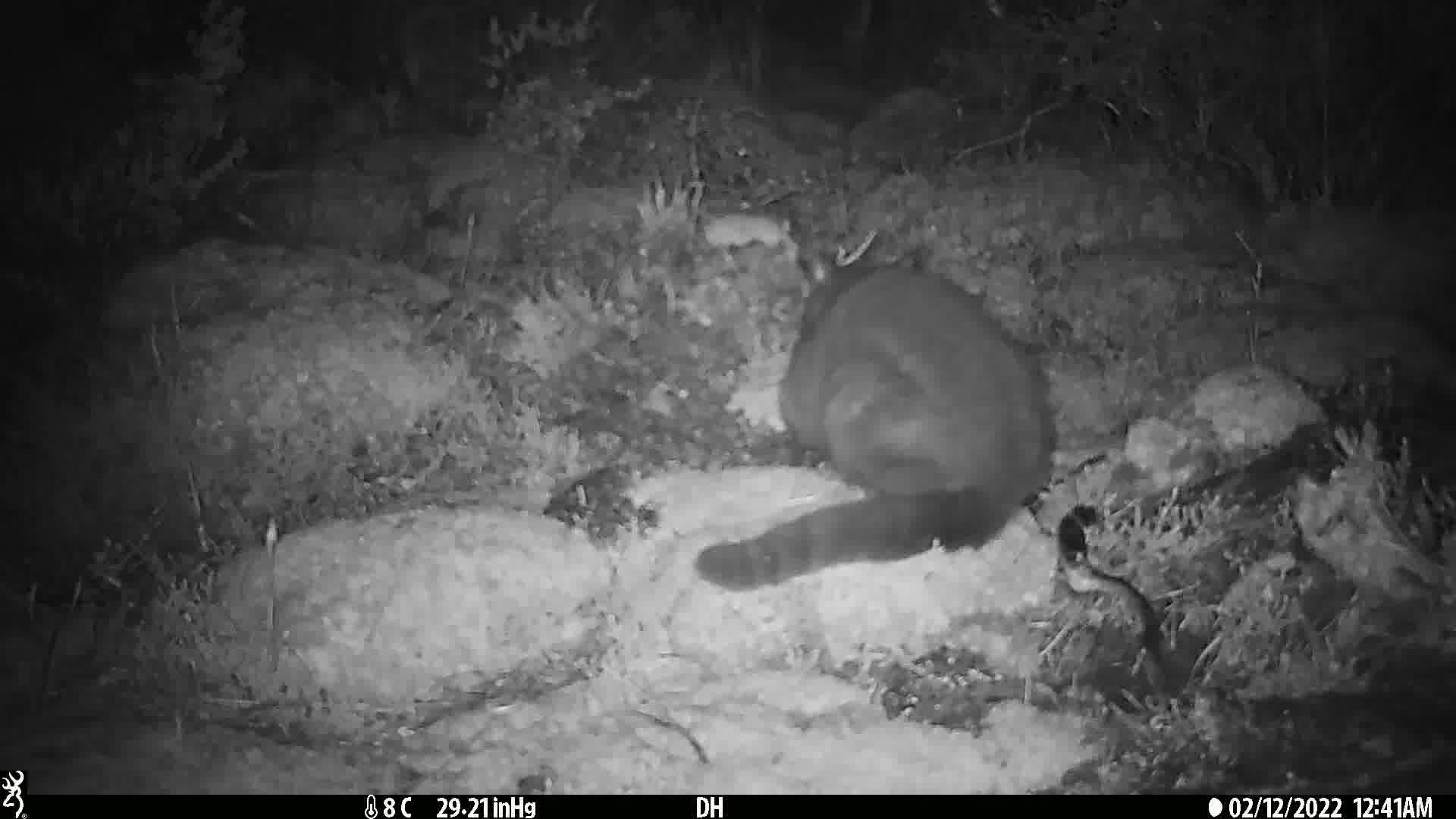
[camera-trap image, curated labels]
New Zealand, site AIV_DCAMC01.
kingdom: Animalia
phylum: Chordata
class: Mammalia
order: Carnivora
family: Felidae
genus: Felis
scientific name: Felis catus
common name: domestic cat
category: cat